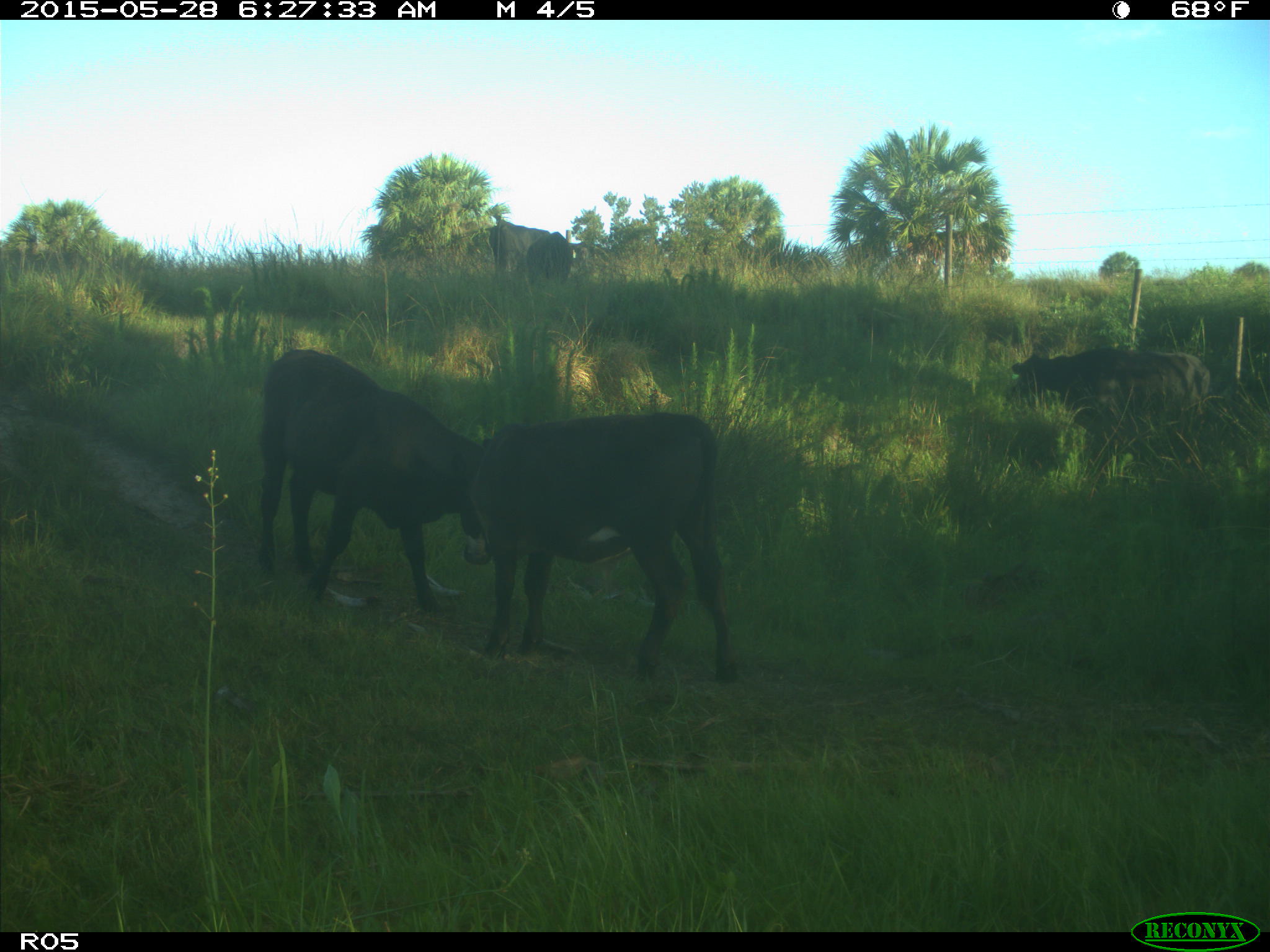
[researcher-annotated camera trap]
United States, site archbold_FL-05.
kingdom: Animalia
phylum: Chordata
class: Mammalia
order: Artiodactyla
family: Bovidae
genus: Bos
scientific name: Bos taurus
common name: domestic cow